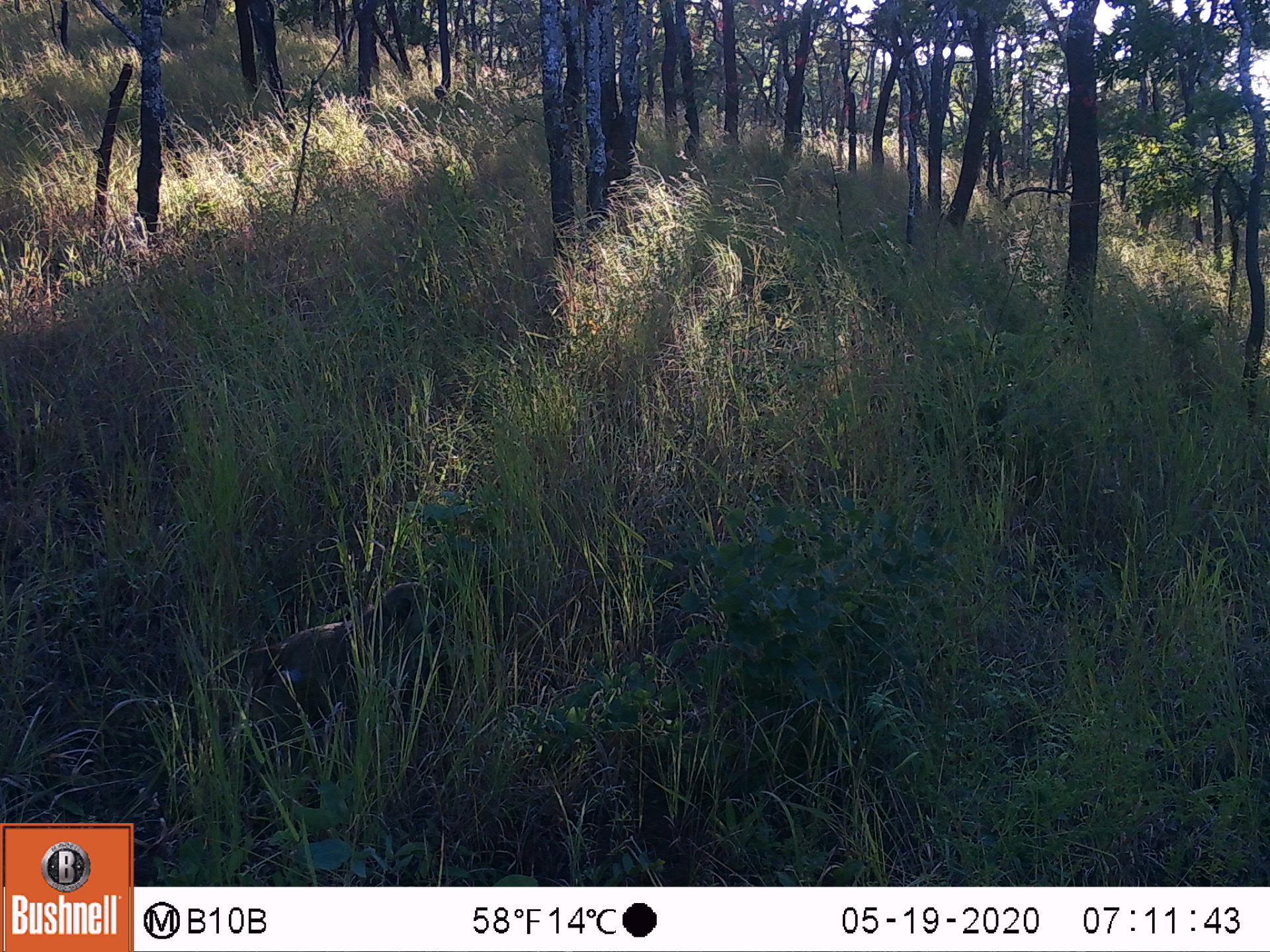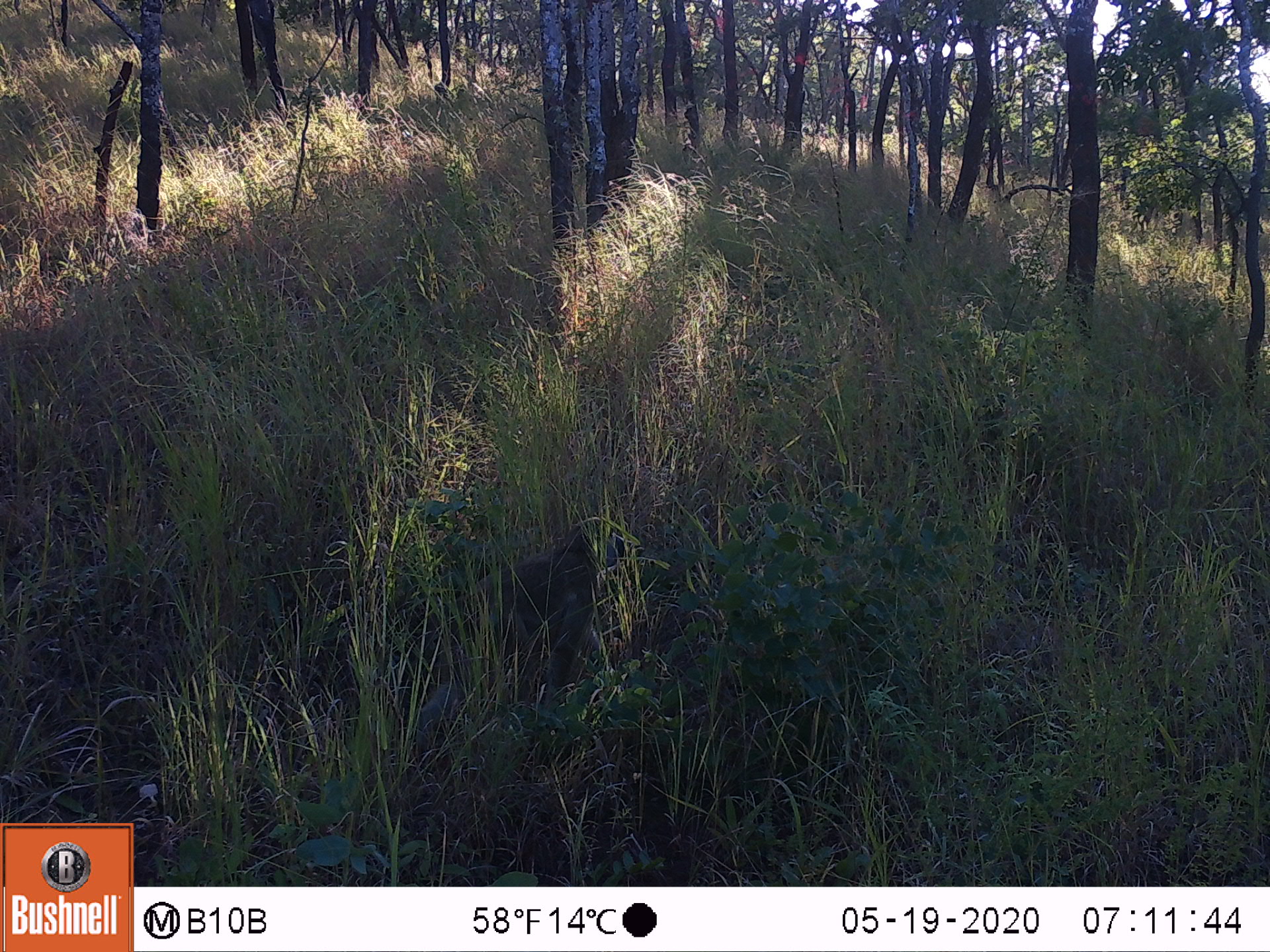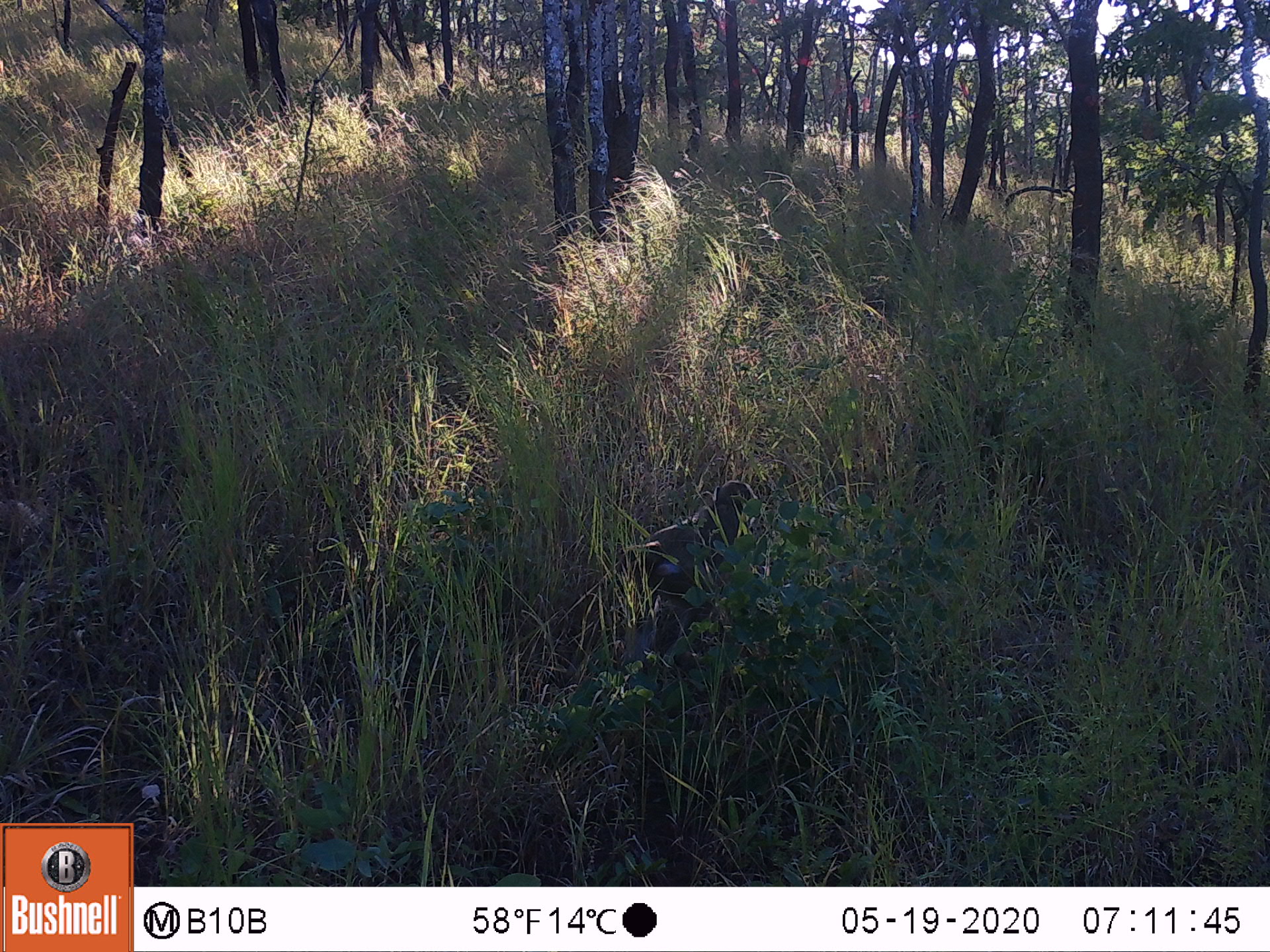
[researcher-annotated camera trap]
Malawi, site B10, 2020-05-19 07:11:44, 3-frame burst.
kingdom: Animalia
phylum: Chordata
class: Mammalia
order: Primates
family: Cercopithecidae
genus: Papio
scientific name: Papio cynocephalus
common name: yellow baboon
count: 1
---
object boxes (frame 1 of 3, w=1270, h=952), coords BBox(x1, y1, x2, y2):
yellow baboon: BBox(226, 579, 447, 739)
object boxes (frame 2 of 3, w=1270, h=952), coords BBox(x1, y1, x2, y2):
yellow baboon: BBox(391, 528, 627, 752)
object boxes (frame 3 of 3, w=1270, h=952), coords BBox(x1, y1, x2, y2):
yellow baboon: BBox(619, 469, 760, 678)